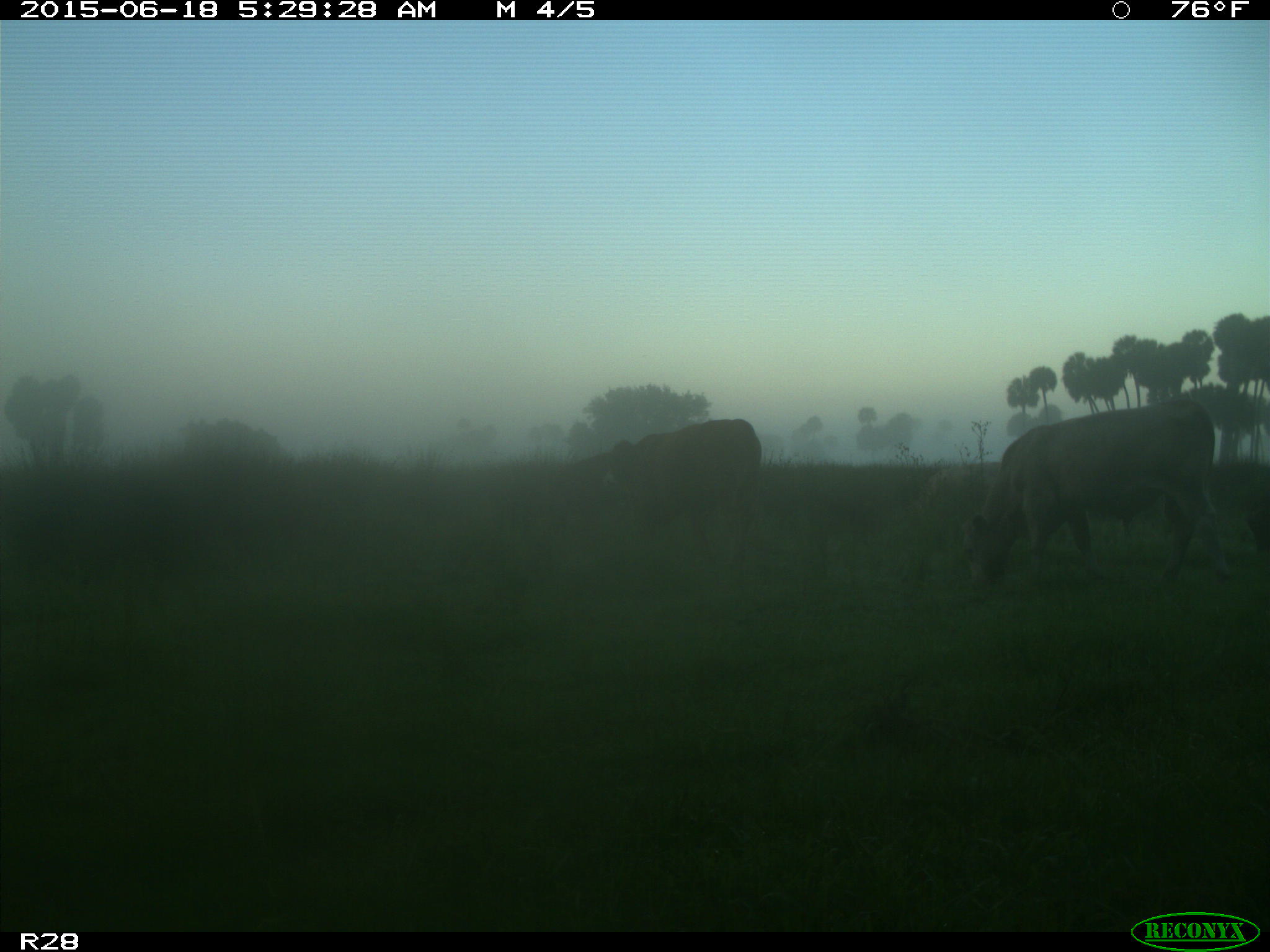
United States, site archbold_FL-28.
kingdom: Animalia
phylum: Chordata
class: Mammalia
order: Artiodactyla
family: Bovidae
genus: Bos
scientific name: Bos taurus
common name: domestic cow